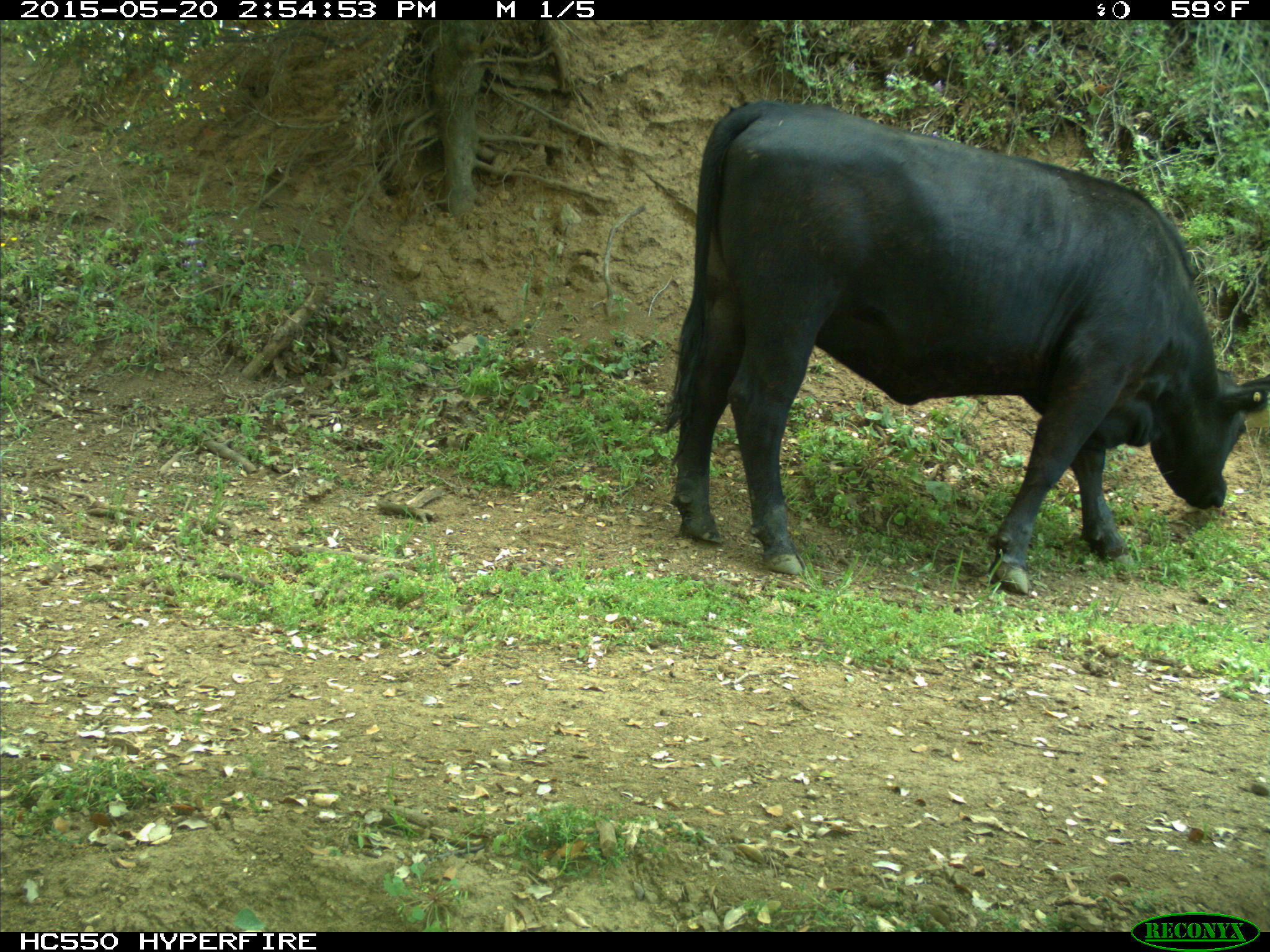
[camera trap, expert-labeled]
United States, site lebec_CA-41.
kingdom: Animalia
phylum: Chordata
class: Mammalia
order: Artiodactyla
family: Bovidae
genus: Bos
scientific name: Bos taurus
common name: domestic cow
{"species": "Bos taurus (domestic cow)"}